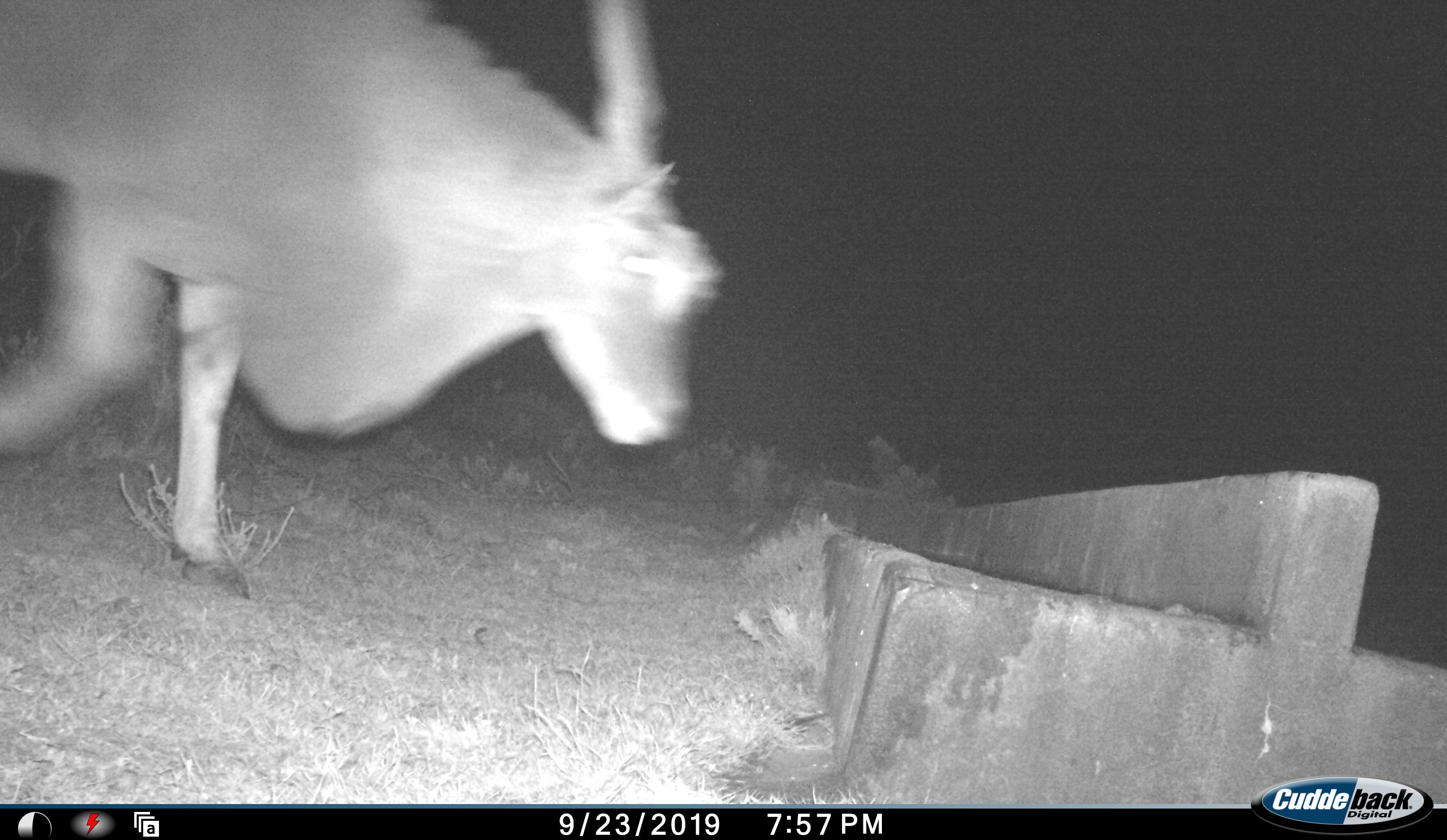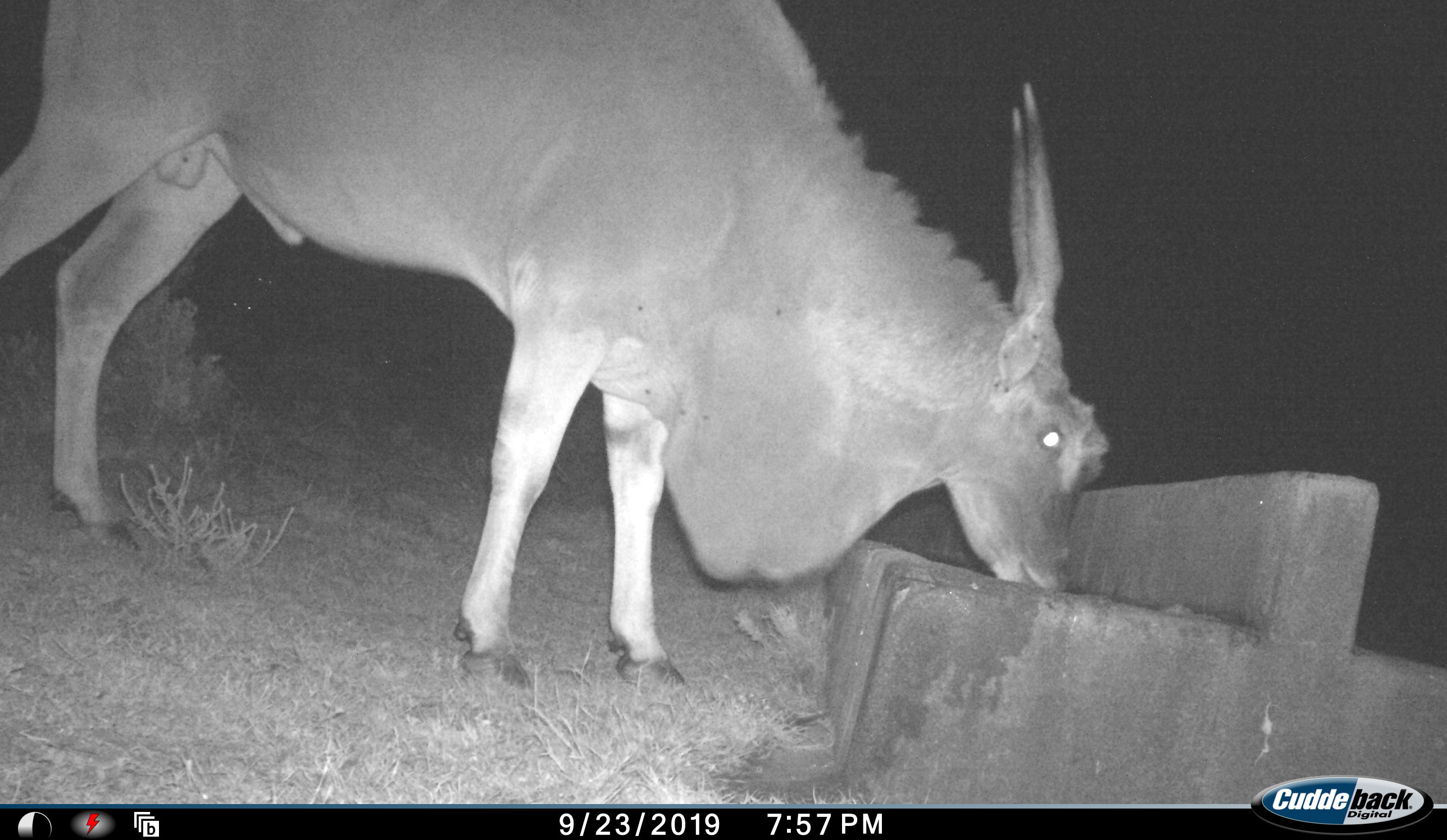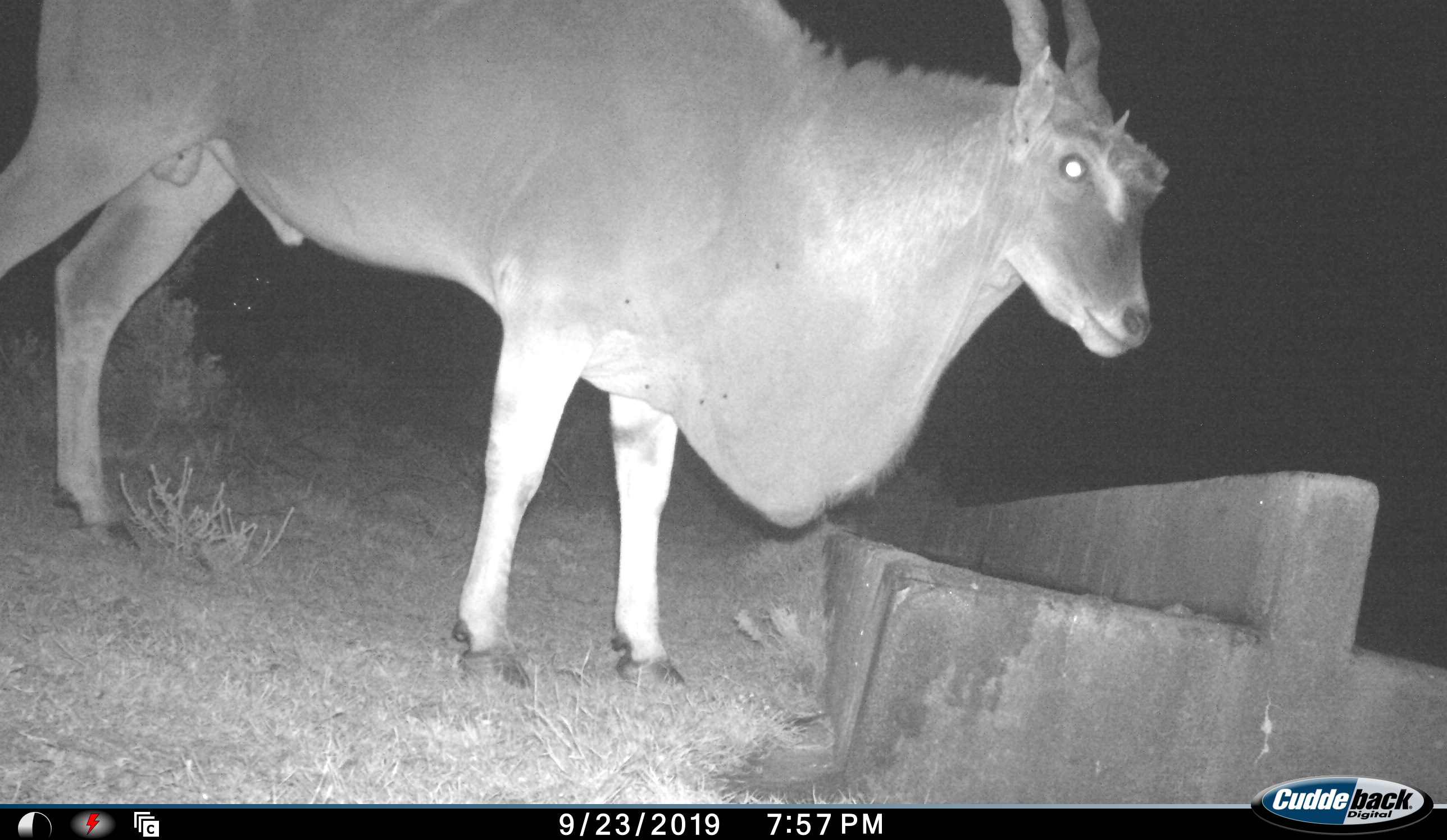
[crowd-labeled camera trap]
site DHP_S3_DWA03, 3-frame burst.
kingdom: Animalia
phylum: Chordata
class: Mammalia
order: Artiodactyla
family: Bovidae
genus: Tragelaphus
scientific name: Tragelaphus oryx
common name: eland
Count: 1.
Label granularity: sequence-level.